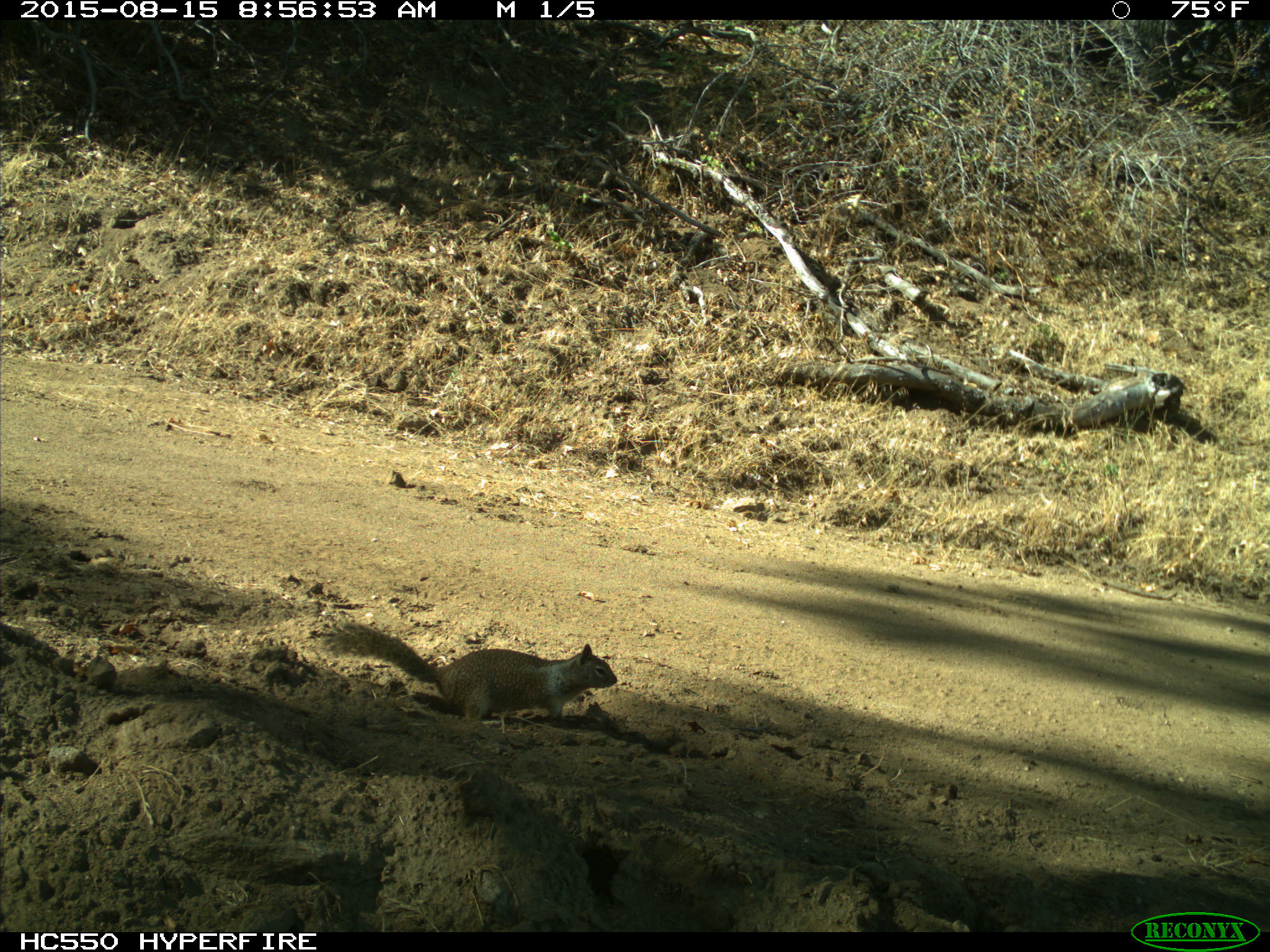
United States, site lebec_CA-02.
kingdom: Animalia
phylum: Chordata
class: Mammalia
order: Rodentia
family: Sciuridae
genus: Otospermophilus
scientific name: Otospermophilus beecheyi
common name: california ground squirrel